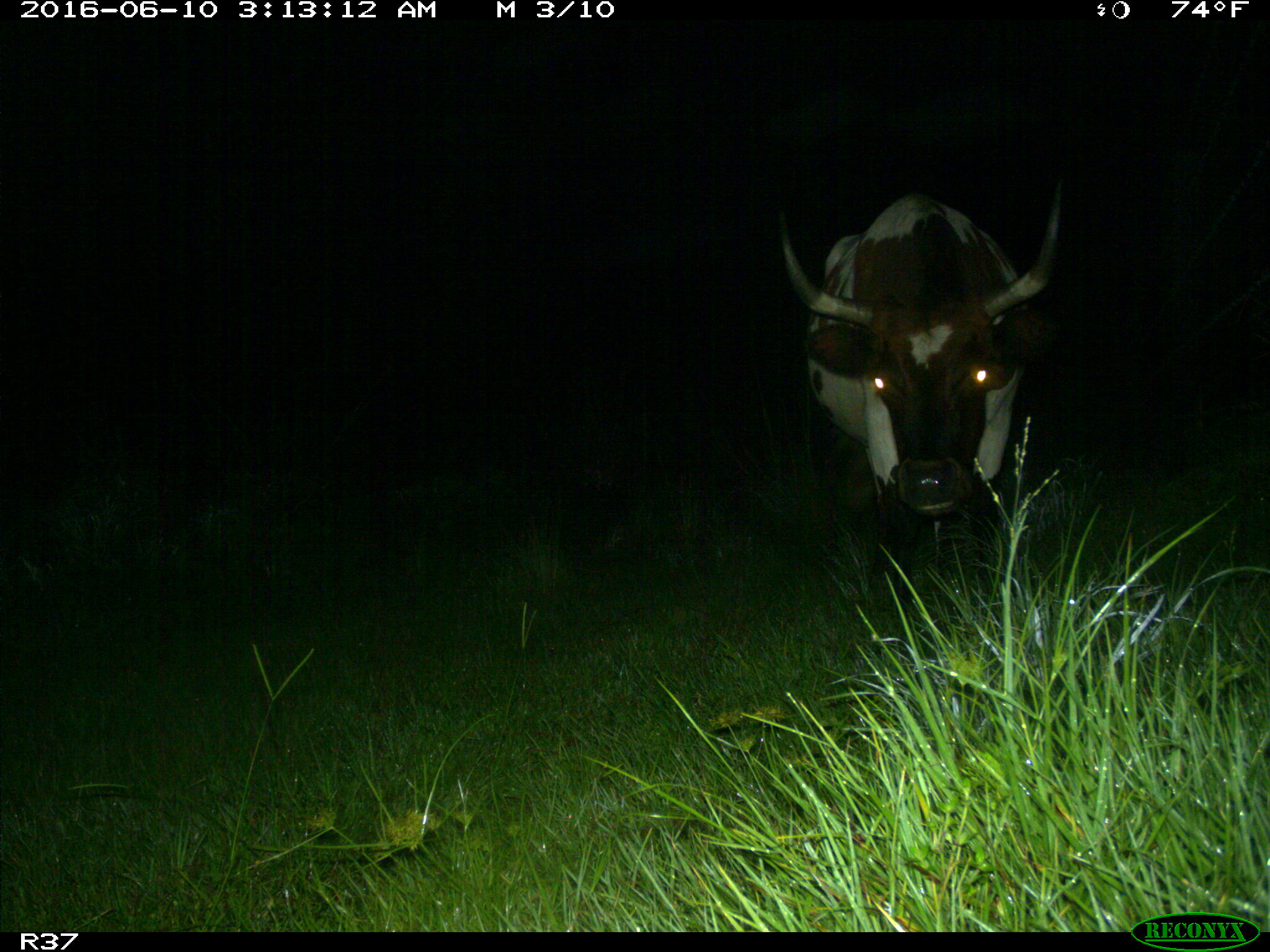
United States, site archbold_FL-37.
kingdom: Animalia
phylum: Chordata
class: Mammalia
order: Artiodactyla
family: Bovidae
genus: Bos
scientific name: Bos taurus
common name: domestic cow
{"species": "Bos taurus (domestic cow)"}